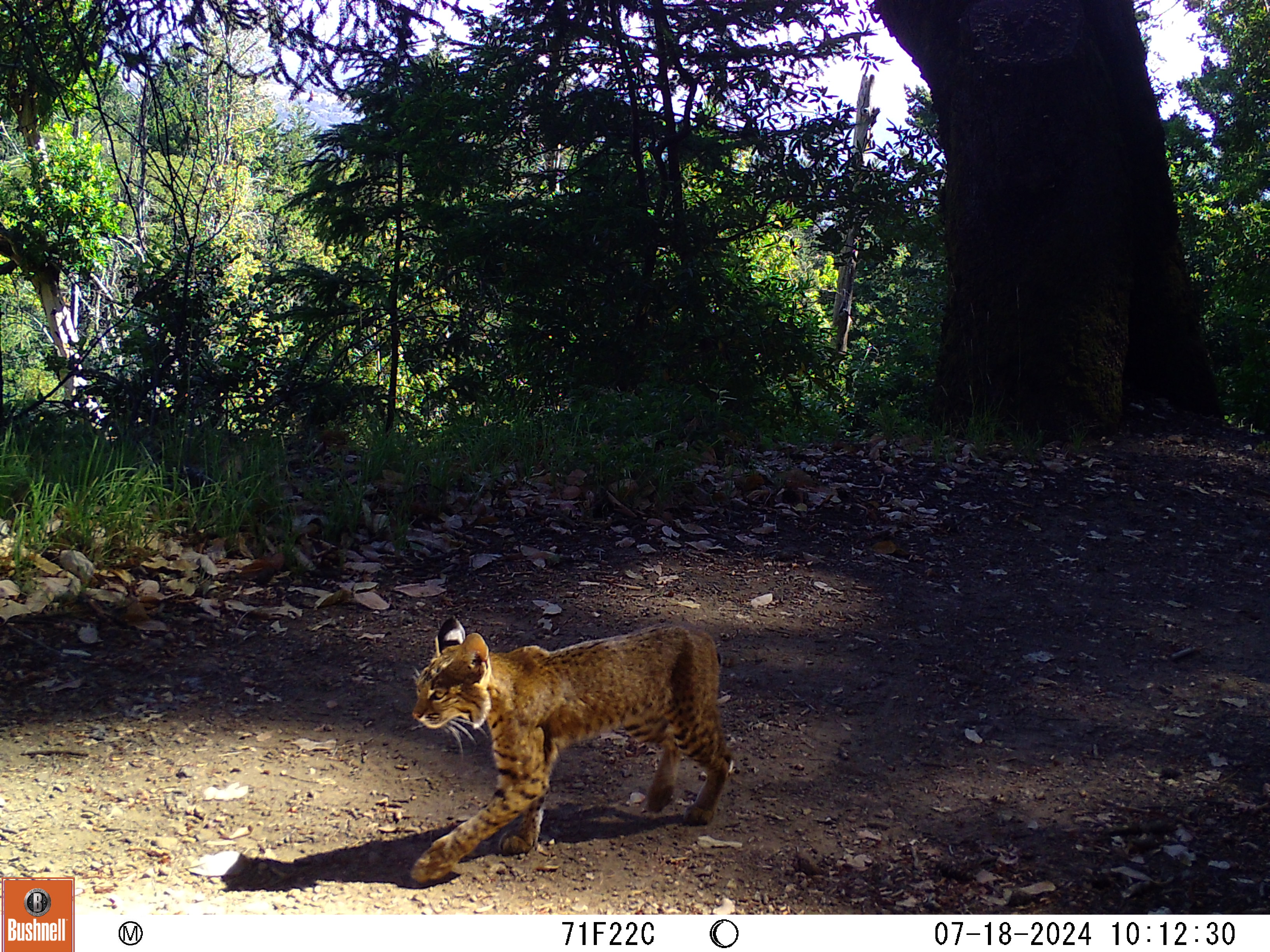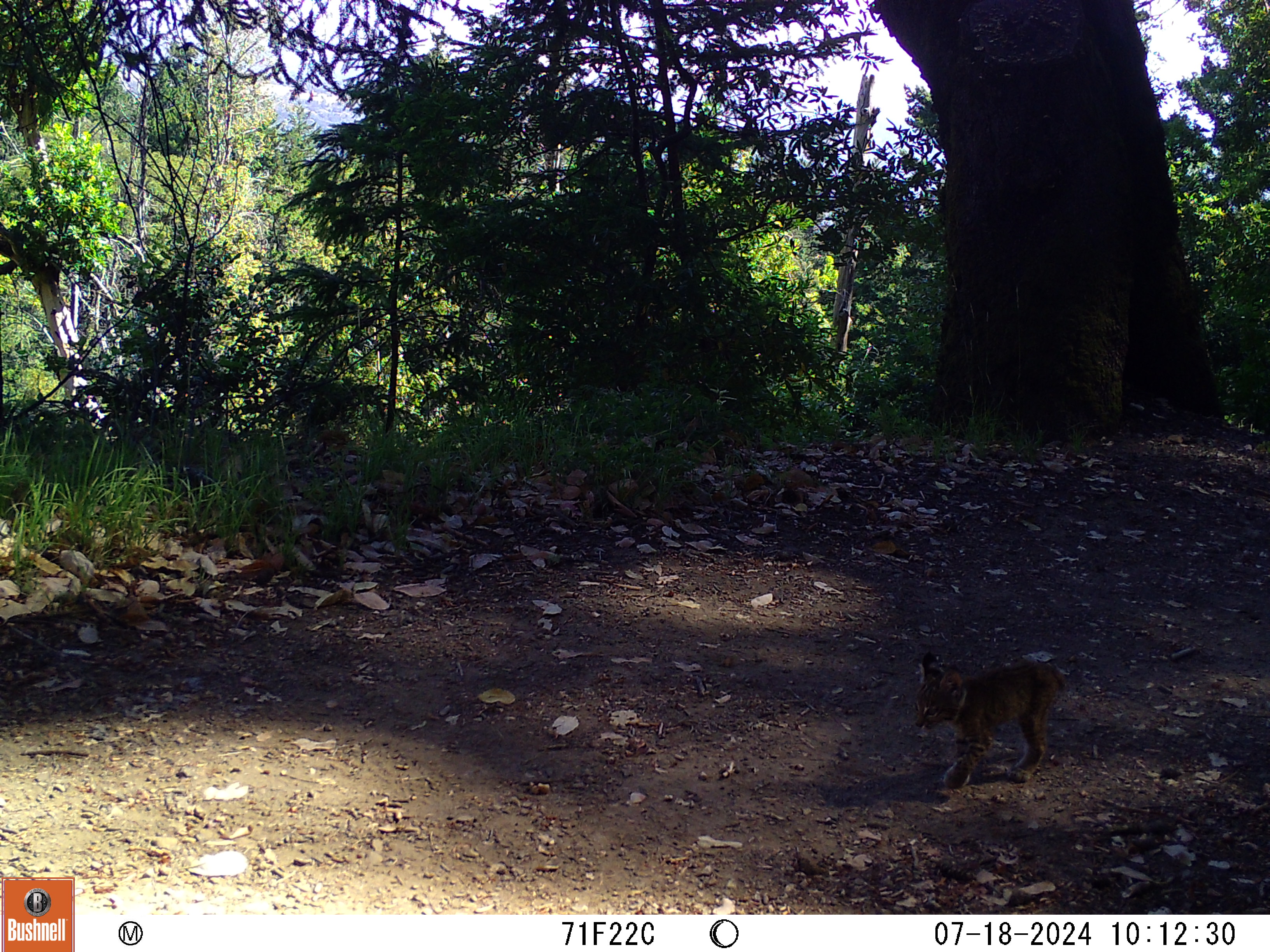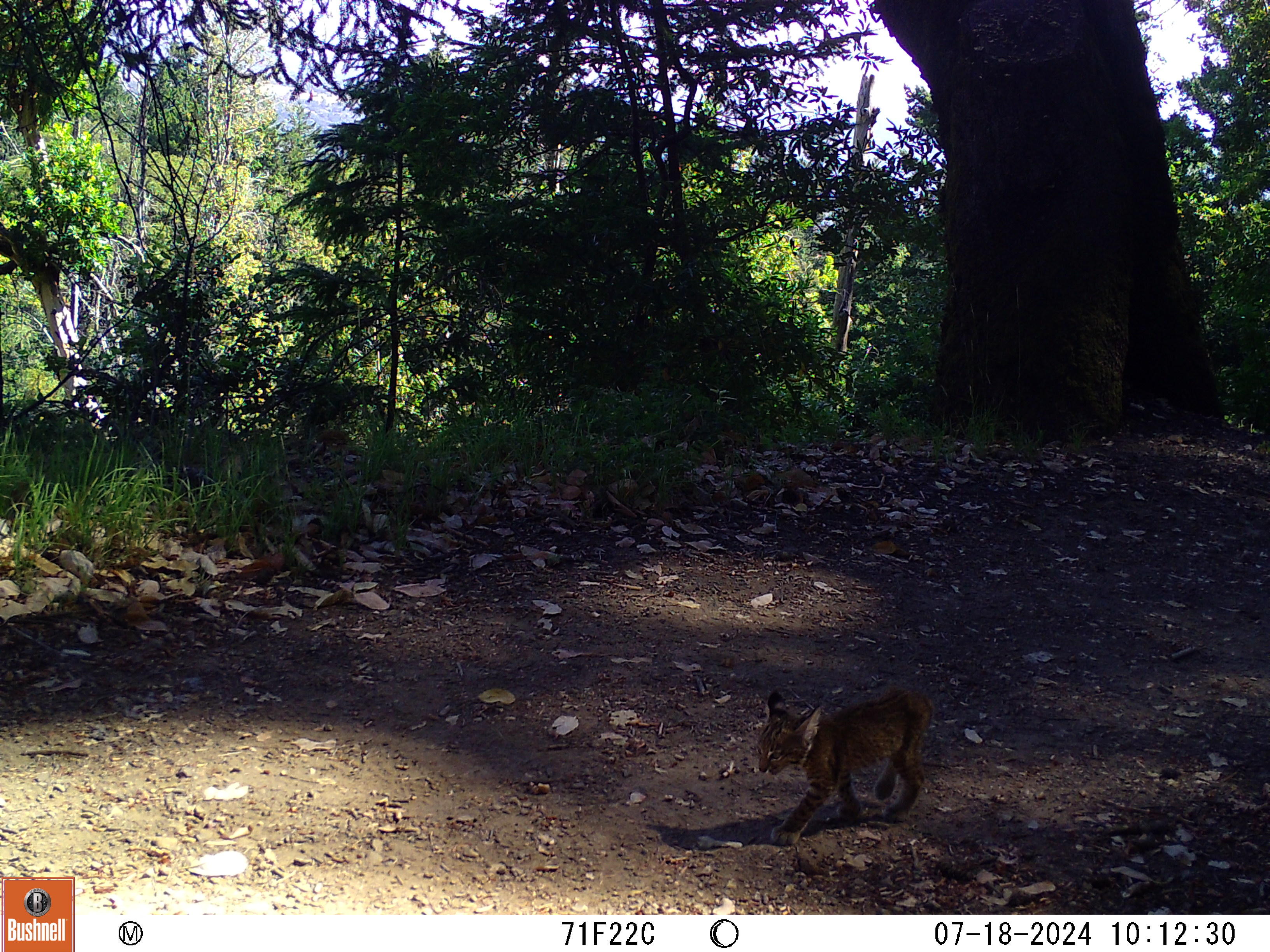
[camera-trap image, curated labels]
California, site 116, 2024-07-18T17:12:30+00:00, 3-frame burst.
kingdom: Animalia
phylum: Chordata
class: Mammalia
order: Carnivora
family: Felidae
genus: Lynx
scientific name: Lynx rufus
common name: bobcat